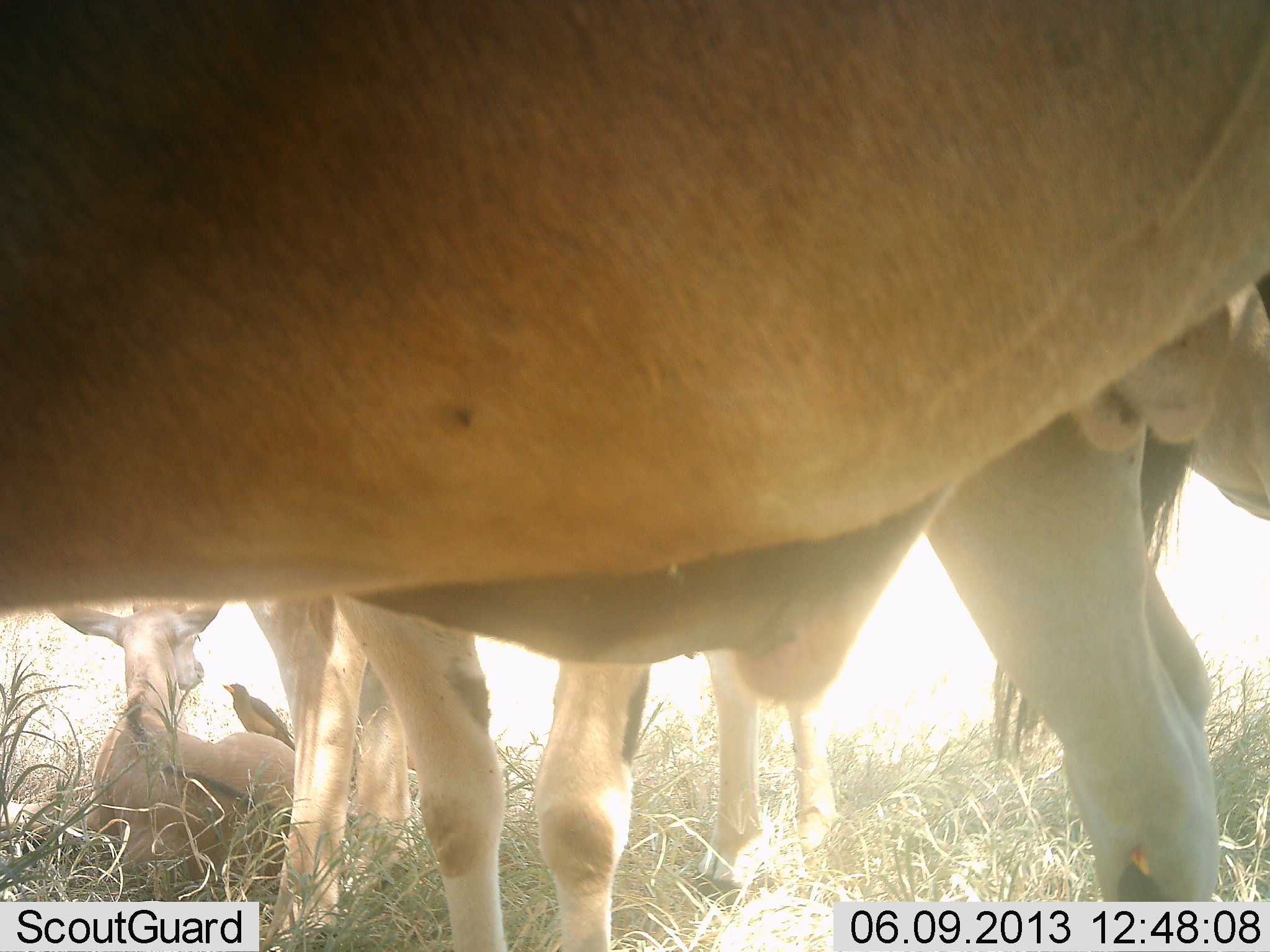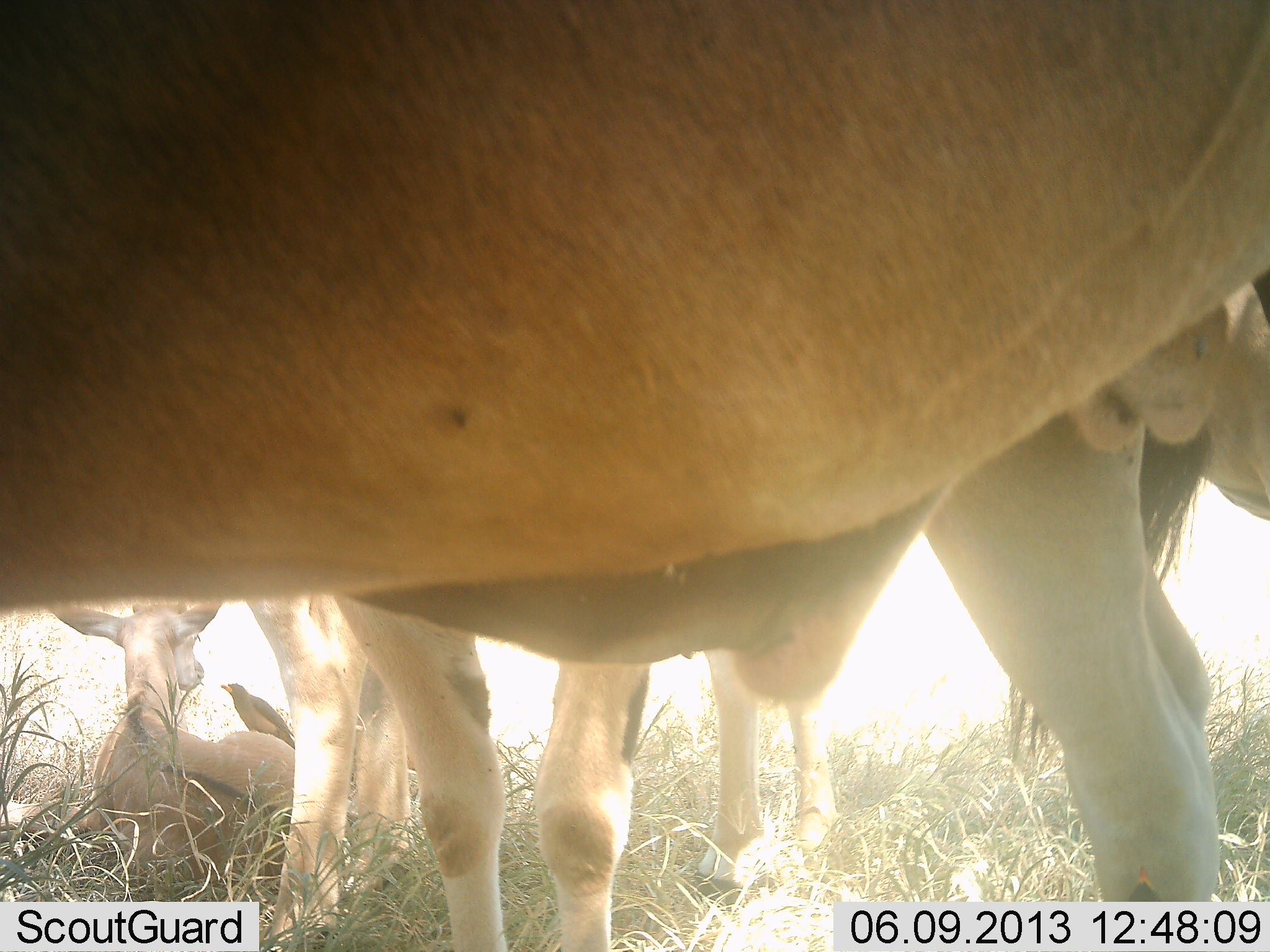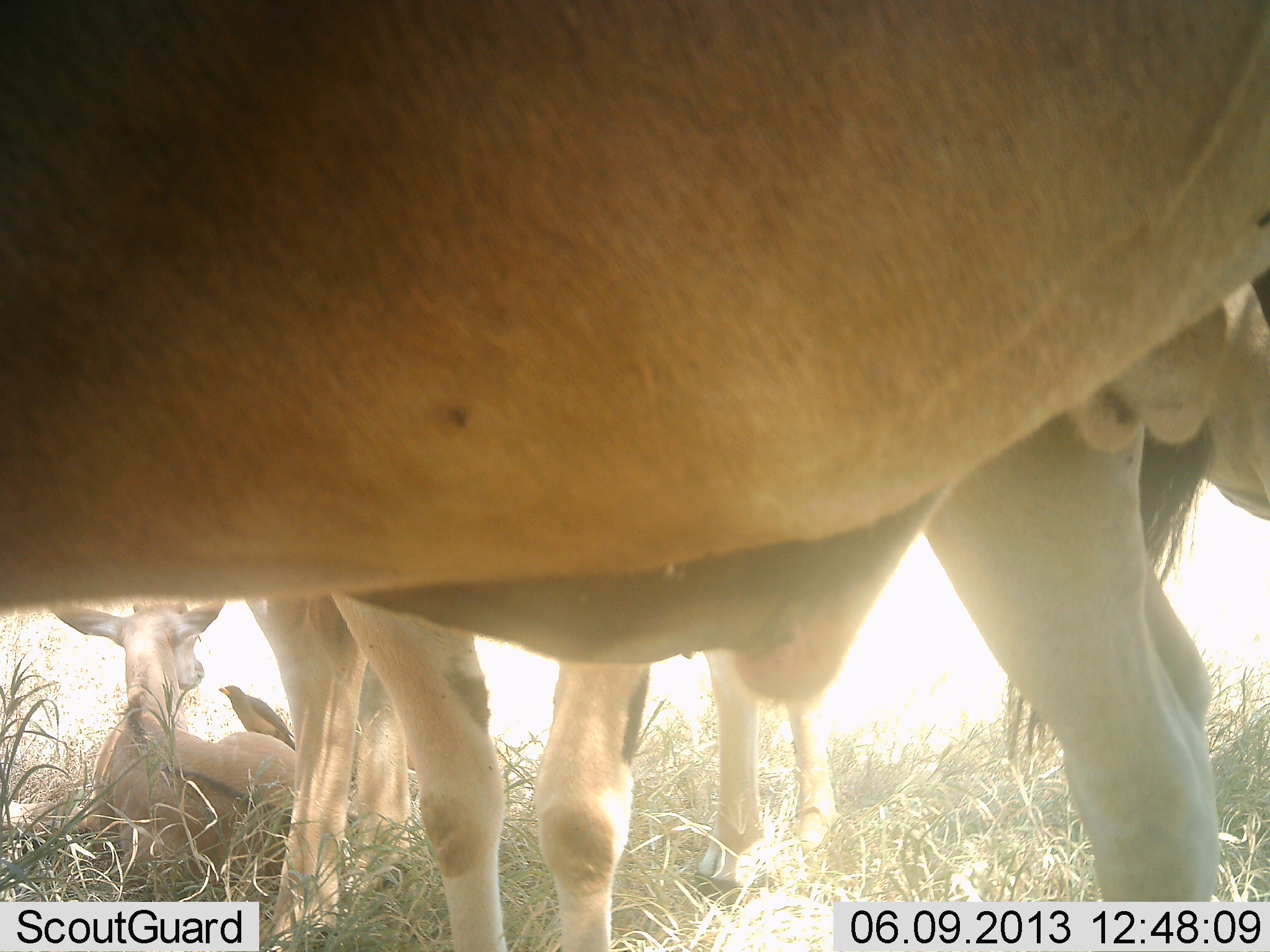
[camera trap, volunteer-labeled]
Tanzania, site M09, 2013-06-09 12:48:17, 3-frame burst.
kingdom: Animalia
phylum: Chordata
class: Mammalia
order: Artiodactyla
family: Bovidae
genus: Tragelaphus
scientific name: Tragelaphus oryx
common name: eland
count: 4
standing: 83%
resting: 100%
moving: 0%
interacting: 0%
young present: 58%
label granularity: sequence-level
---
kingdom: Animalia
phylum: Chordata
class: Aves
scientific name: Aves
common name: bird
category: otherbird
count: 1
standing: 80%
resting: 7%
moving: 0%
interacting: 13%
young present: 0%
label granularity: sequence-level